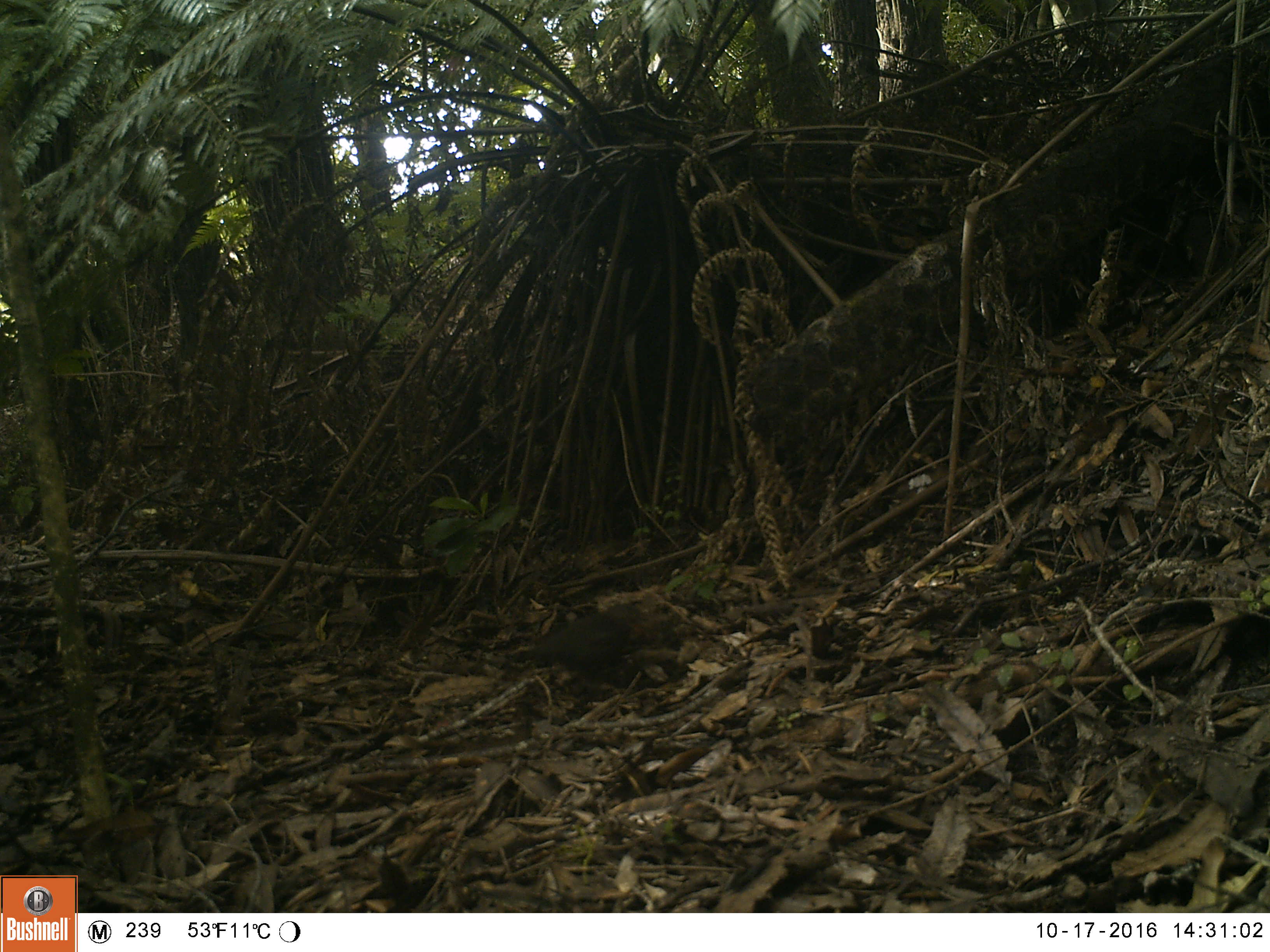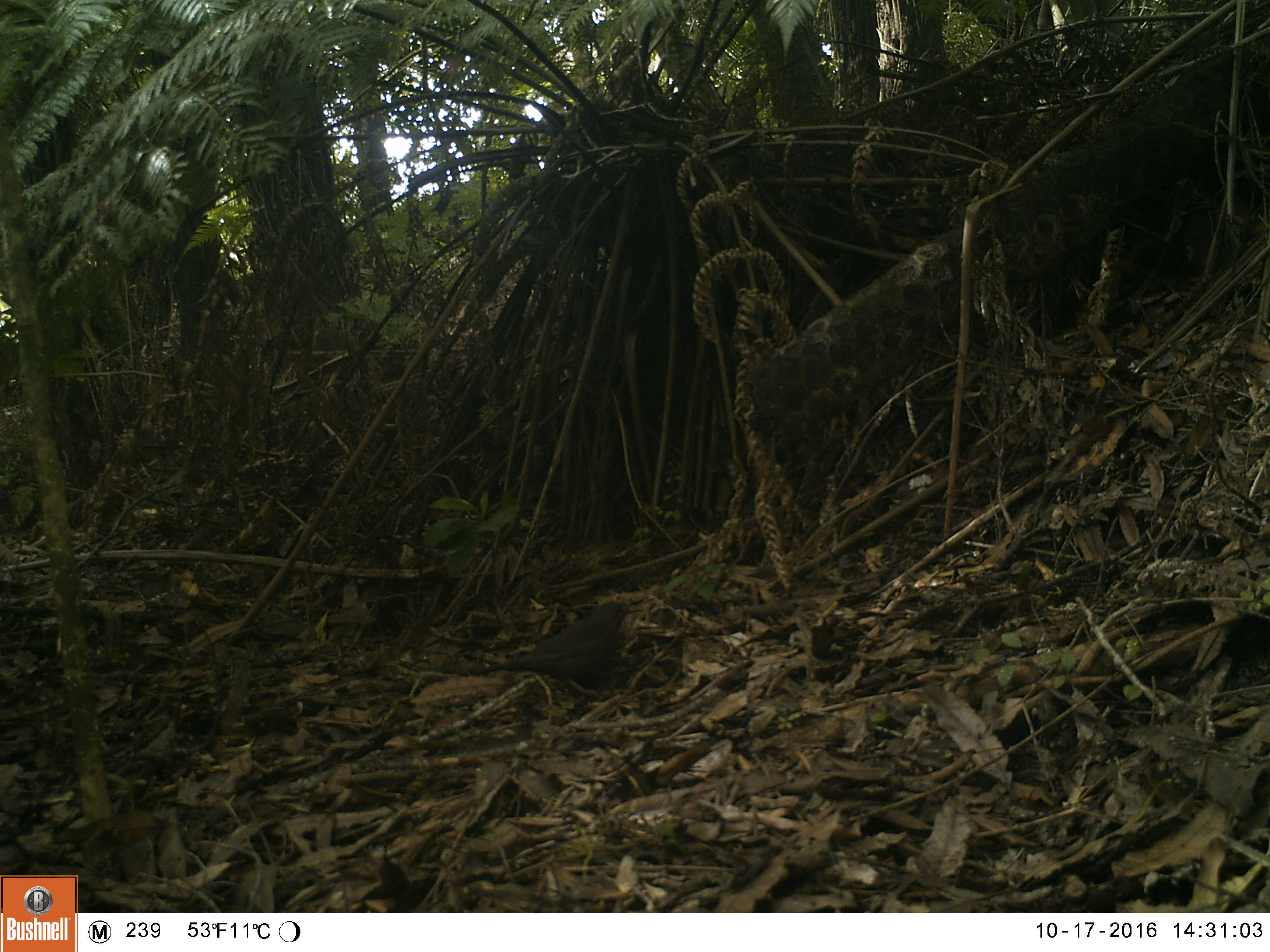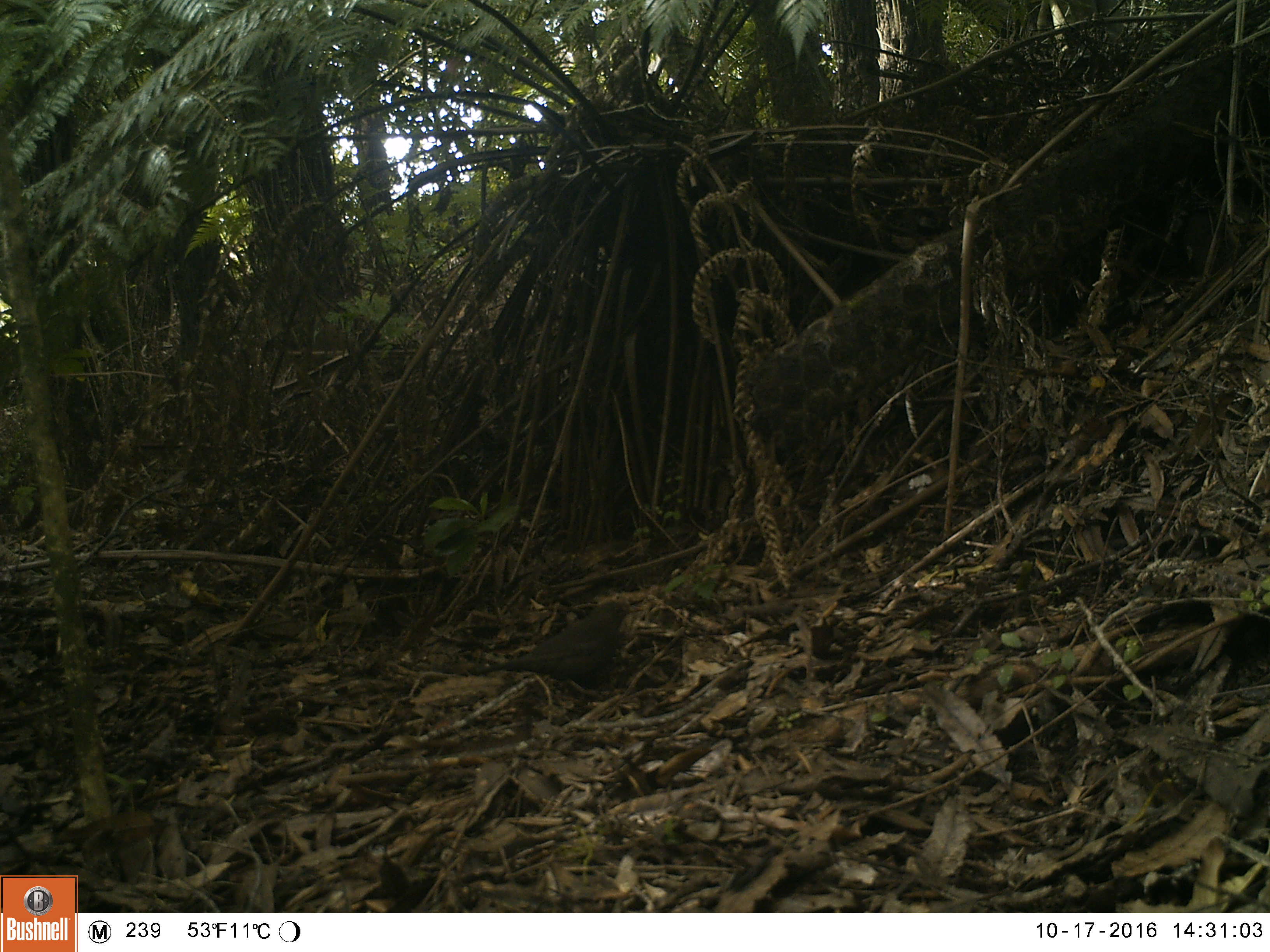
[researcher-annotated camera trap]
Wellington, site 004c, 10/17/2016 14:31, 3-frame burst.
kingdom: Animalia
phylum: Chordata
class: Aves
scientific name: Aves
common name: bird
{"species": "bird (Aves)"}